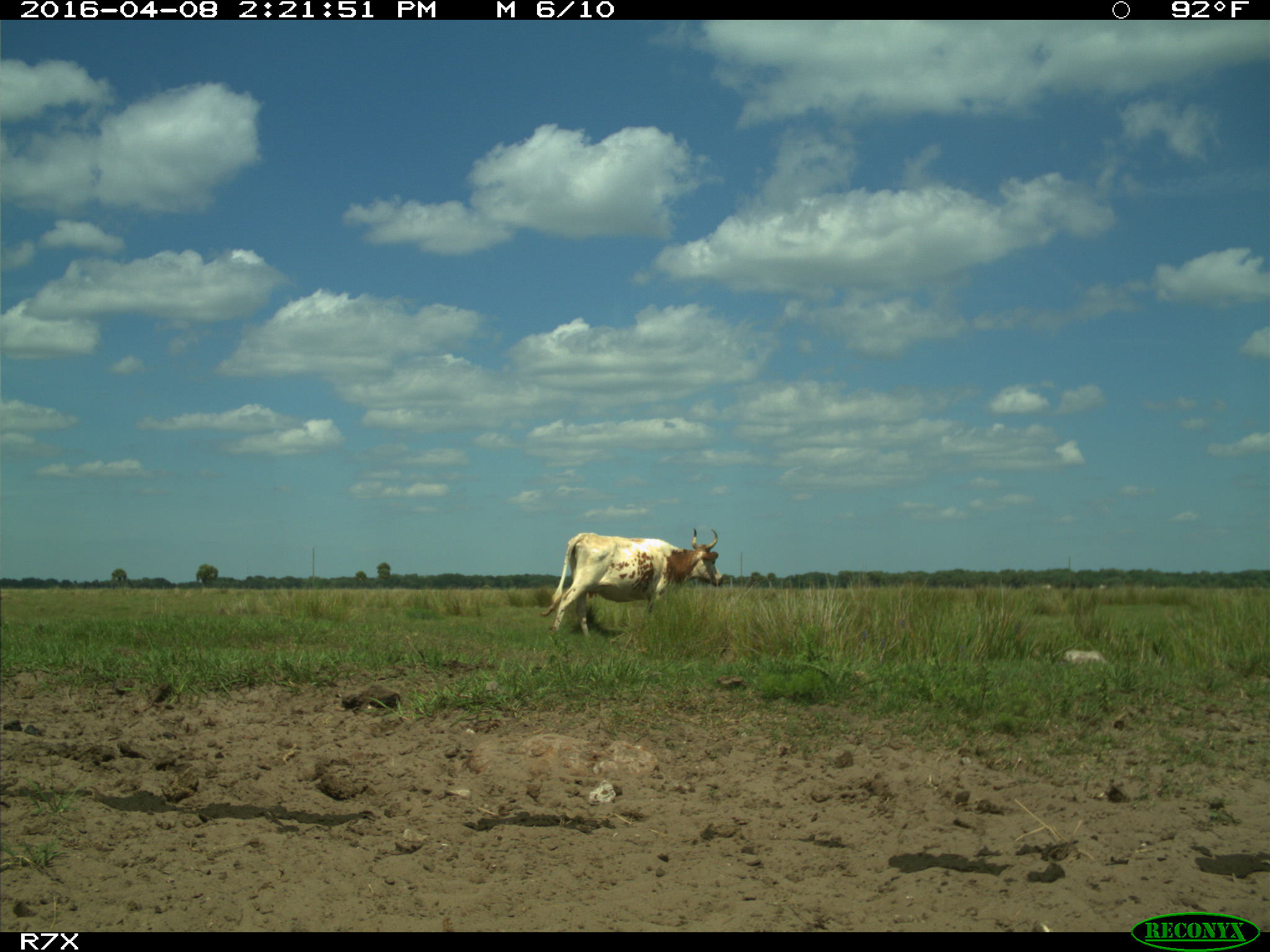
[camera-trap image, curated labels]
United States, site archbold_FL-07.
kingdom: Animalia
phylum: Chordata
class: Mammalia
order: Artiodactyla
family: Bovidae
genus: Bos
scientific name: Bos taurus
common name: domestic cow